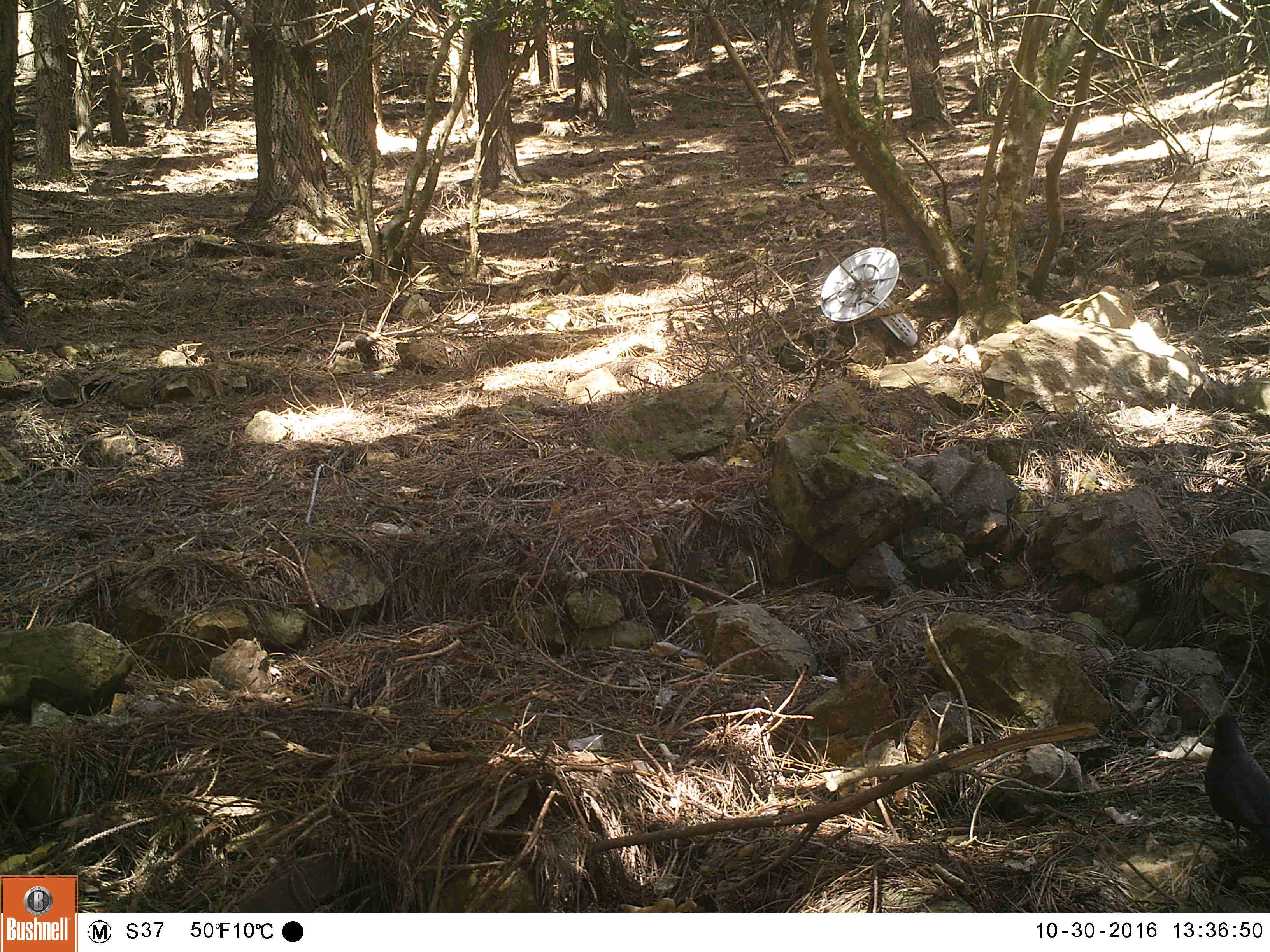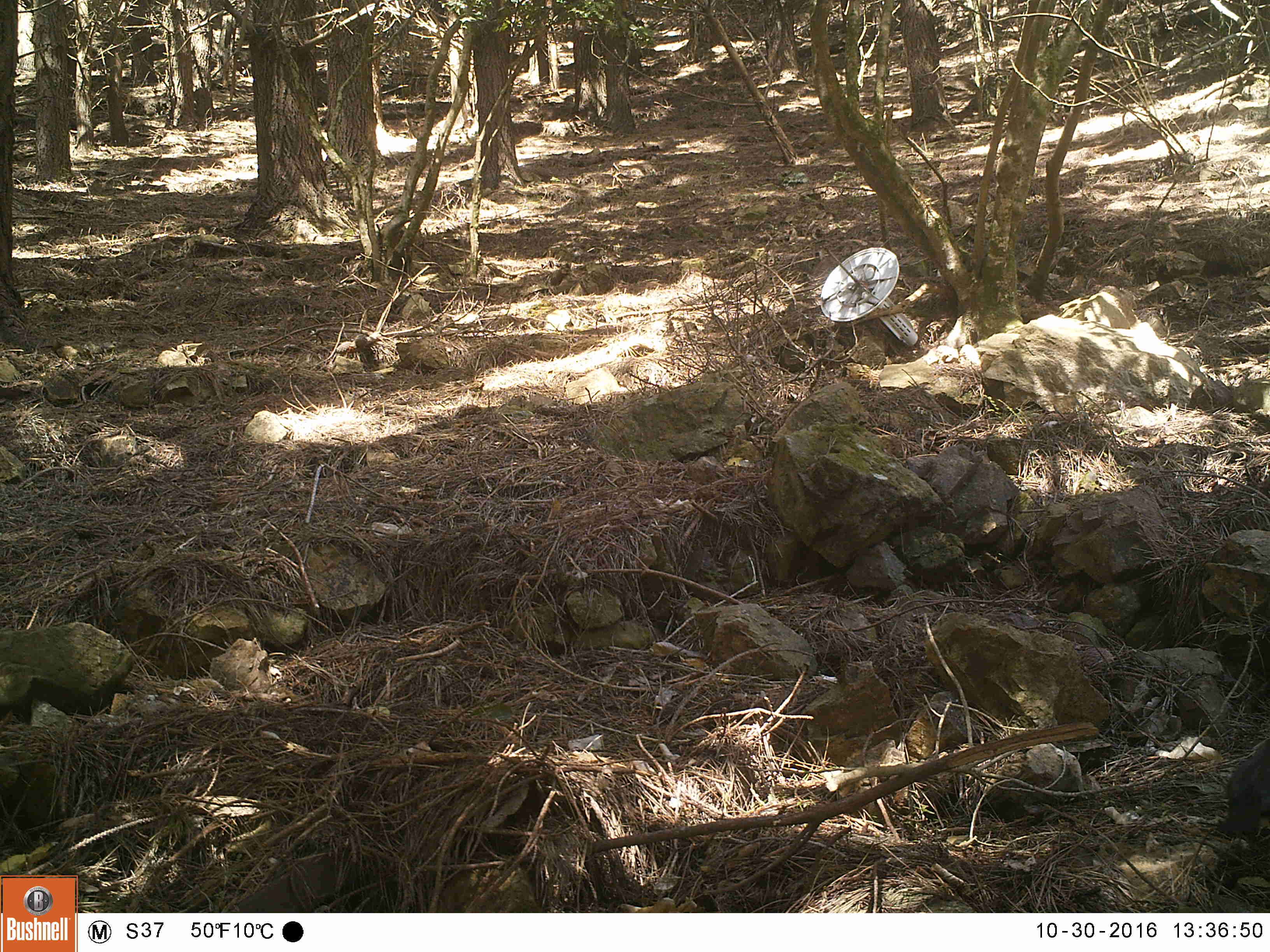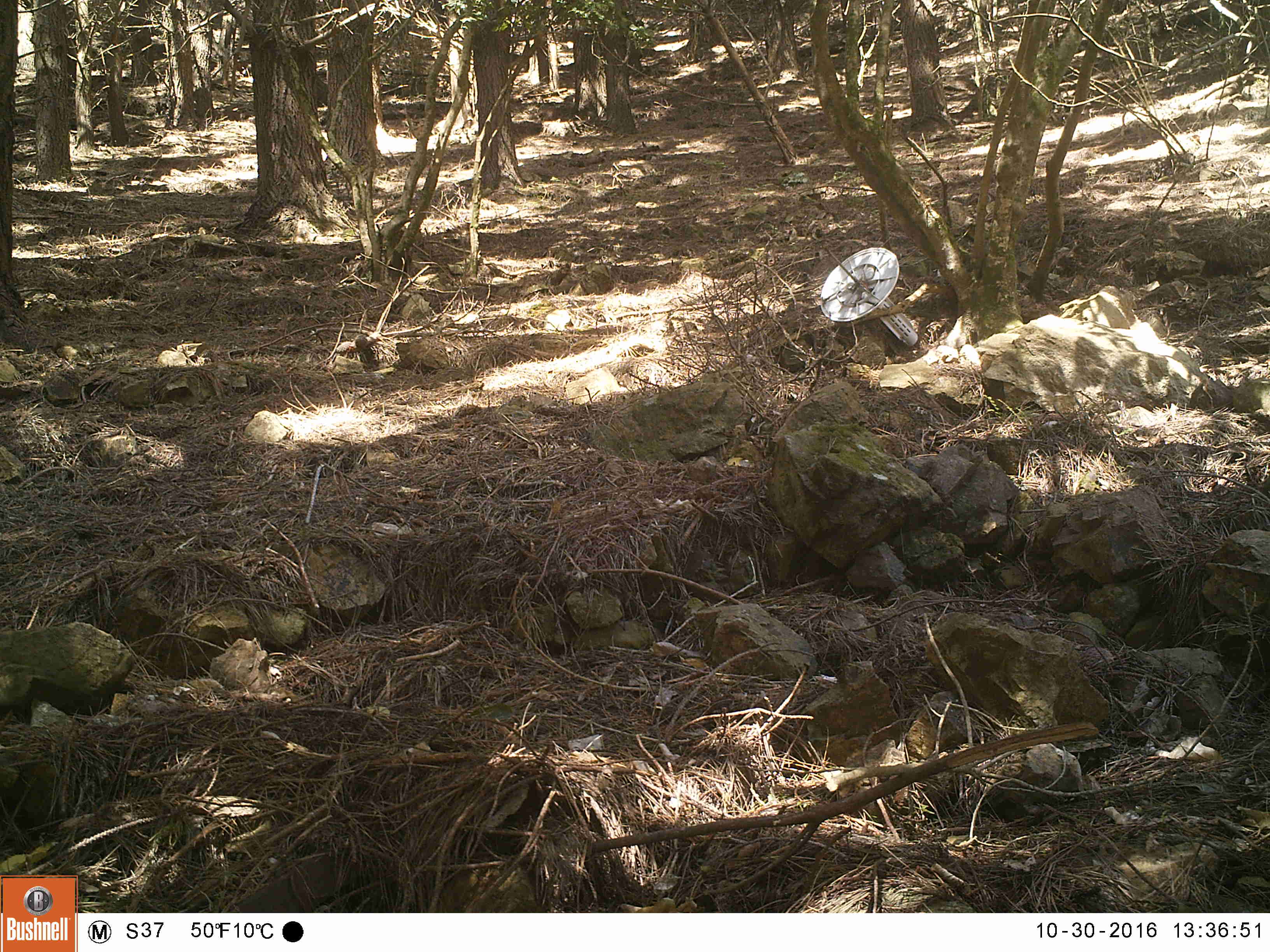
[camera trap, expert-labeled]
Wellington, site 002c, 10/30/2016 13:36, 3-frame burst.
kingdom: Animalia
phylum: Chordata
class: Aves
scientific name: Aves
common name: bird